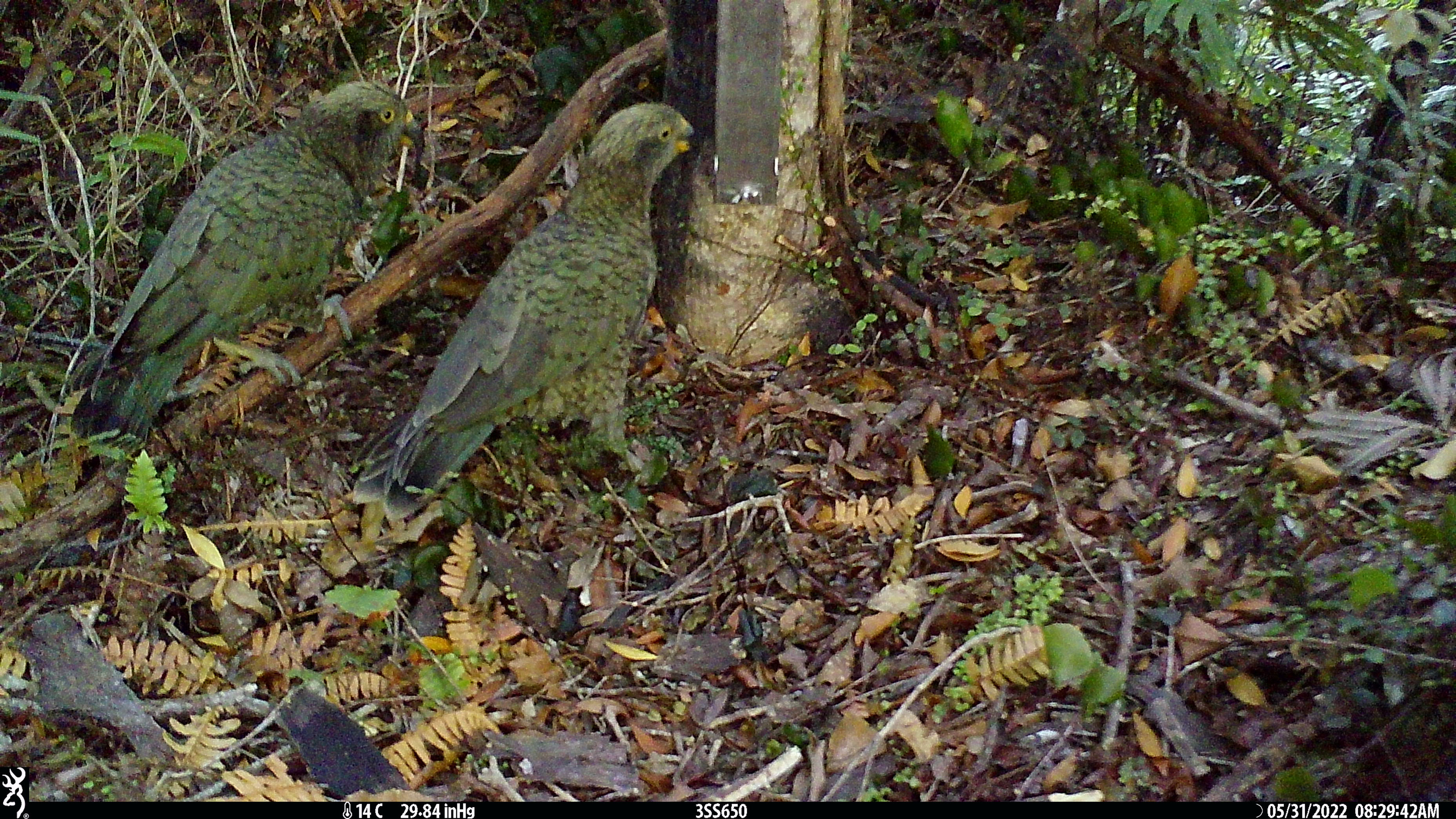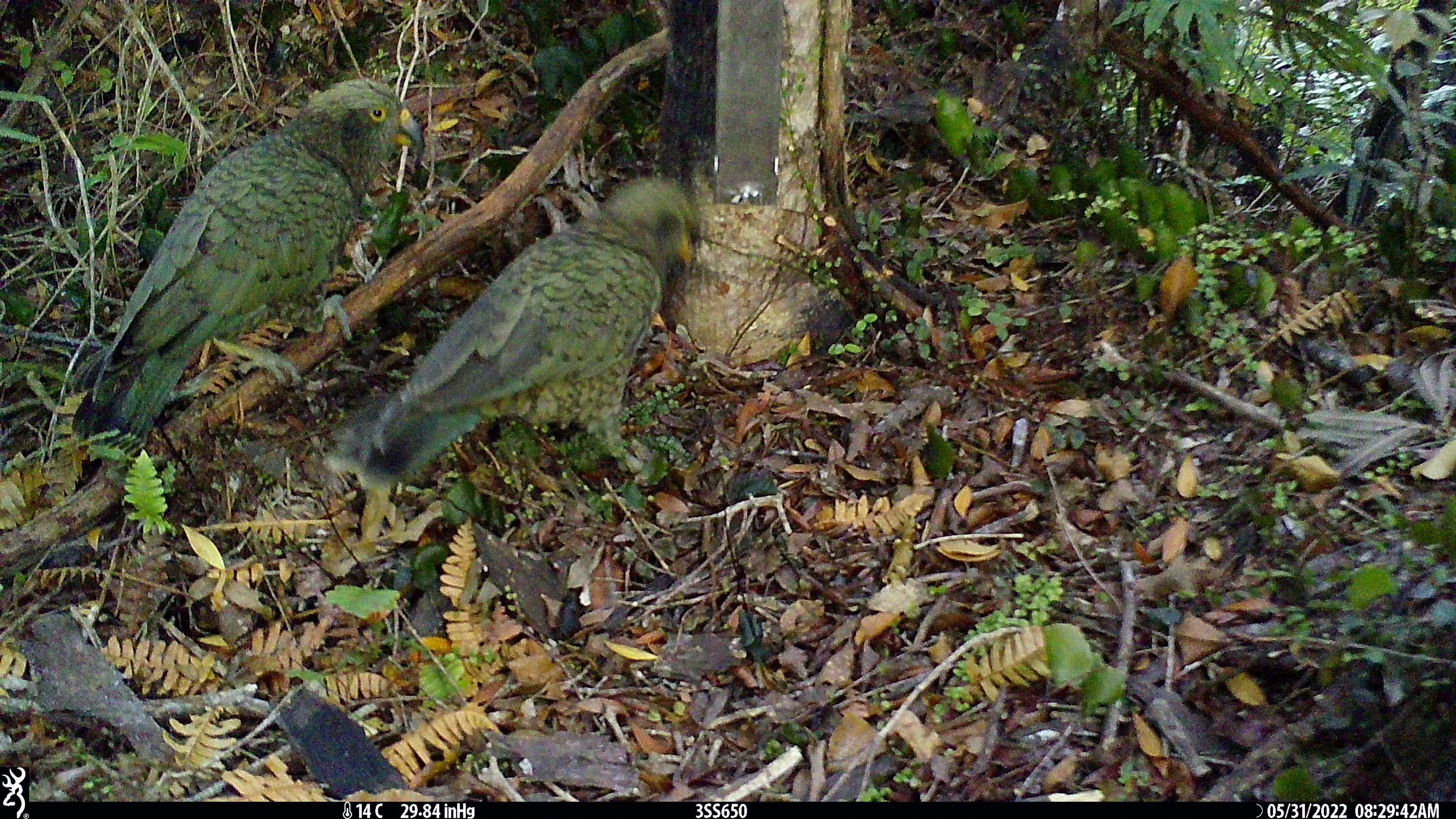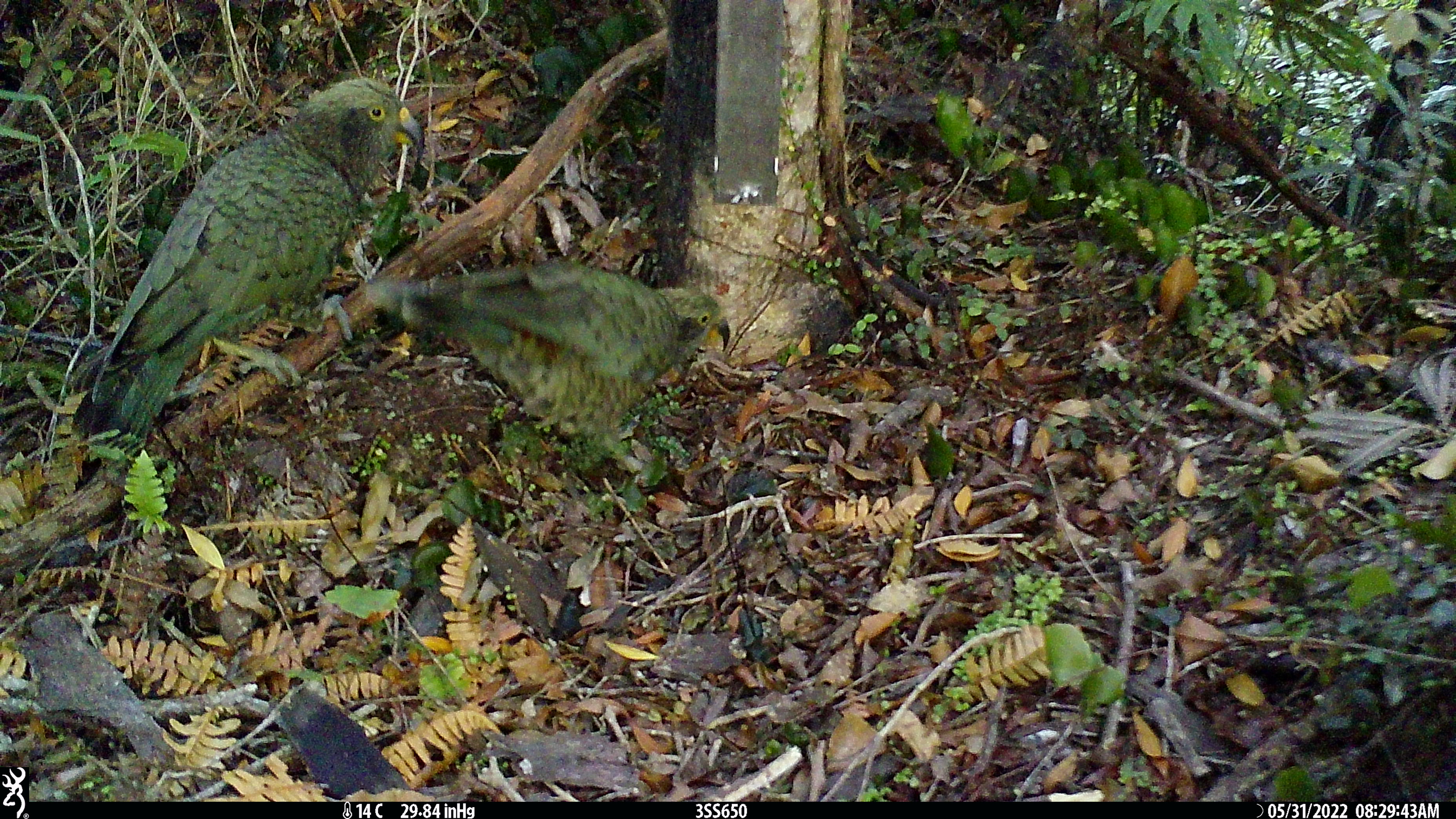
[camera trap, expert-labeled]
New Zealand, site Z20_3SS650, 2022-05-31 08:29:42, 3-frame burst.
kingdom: Animalia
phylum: Chordata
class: Aves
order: Psittaciformes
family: Strigopidae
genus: Nestor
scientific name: Nestor notabilis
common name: kea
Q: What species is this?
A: Kea (Nestor notabilis).